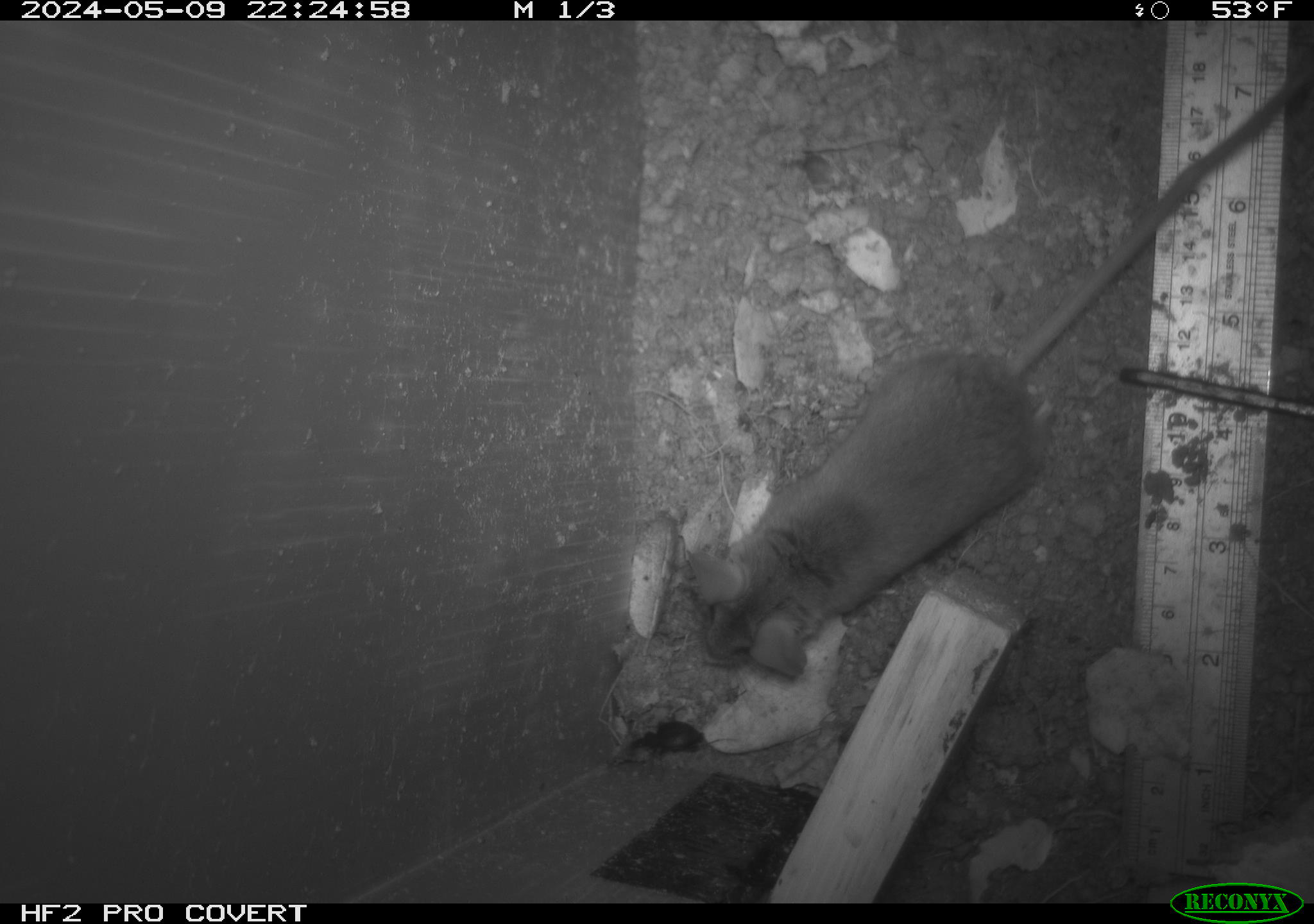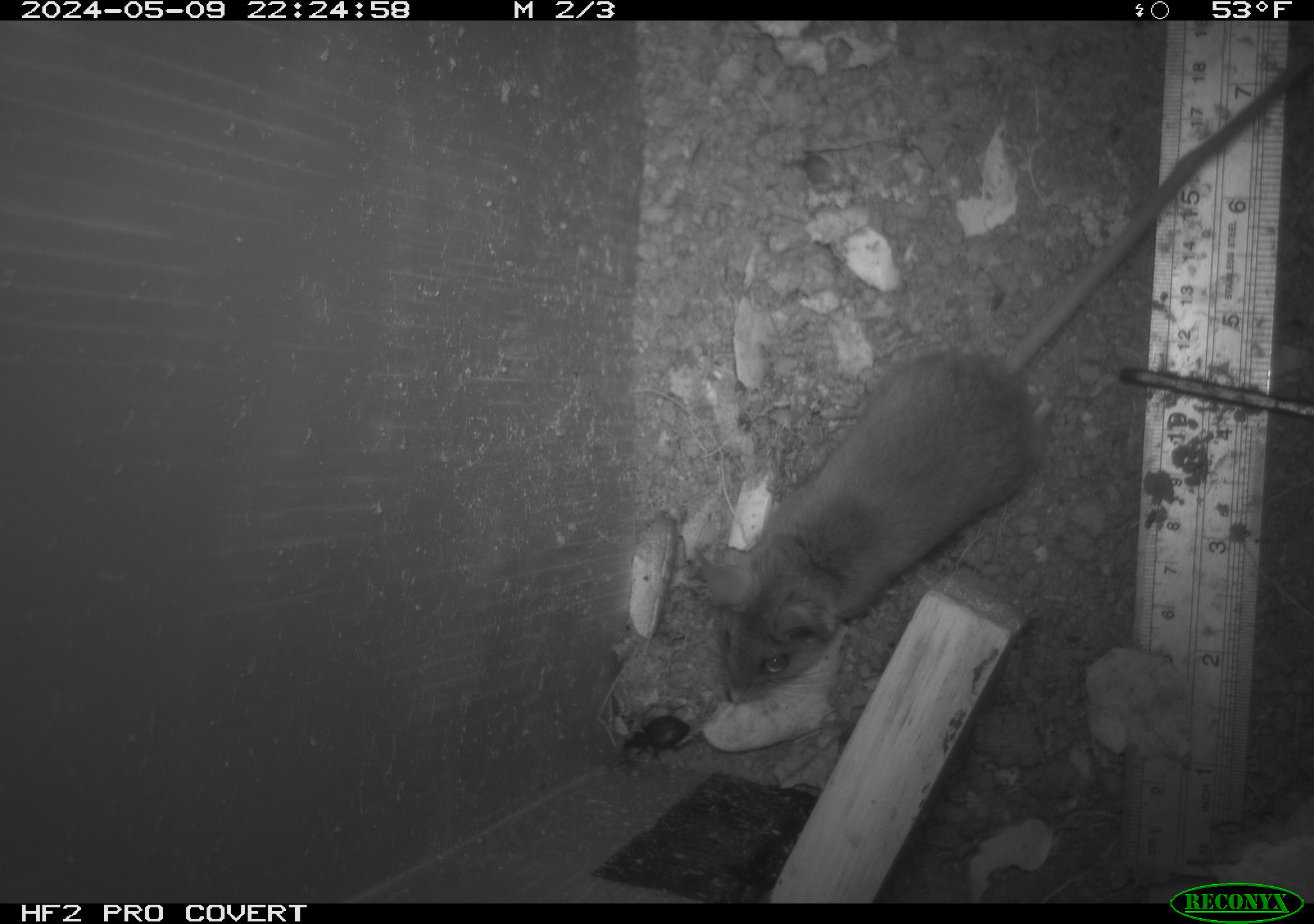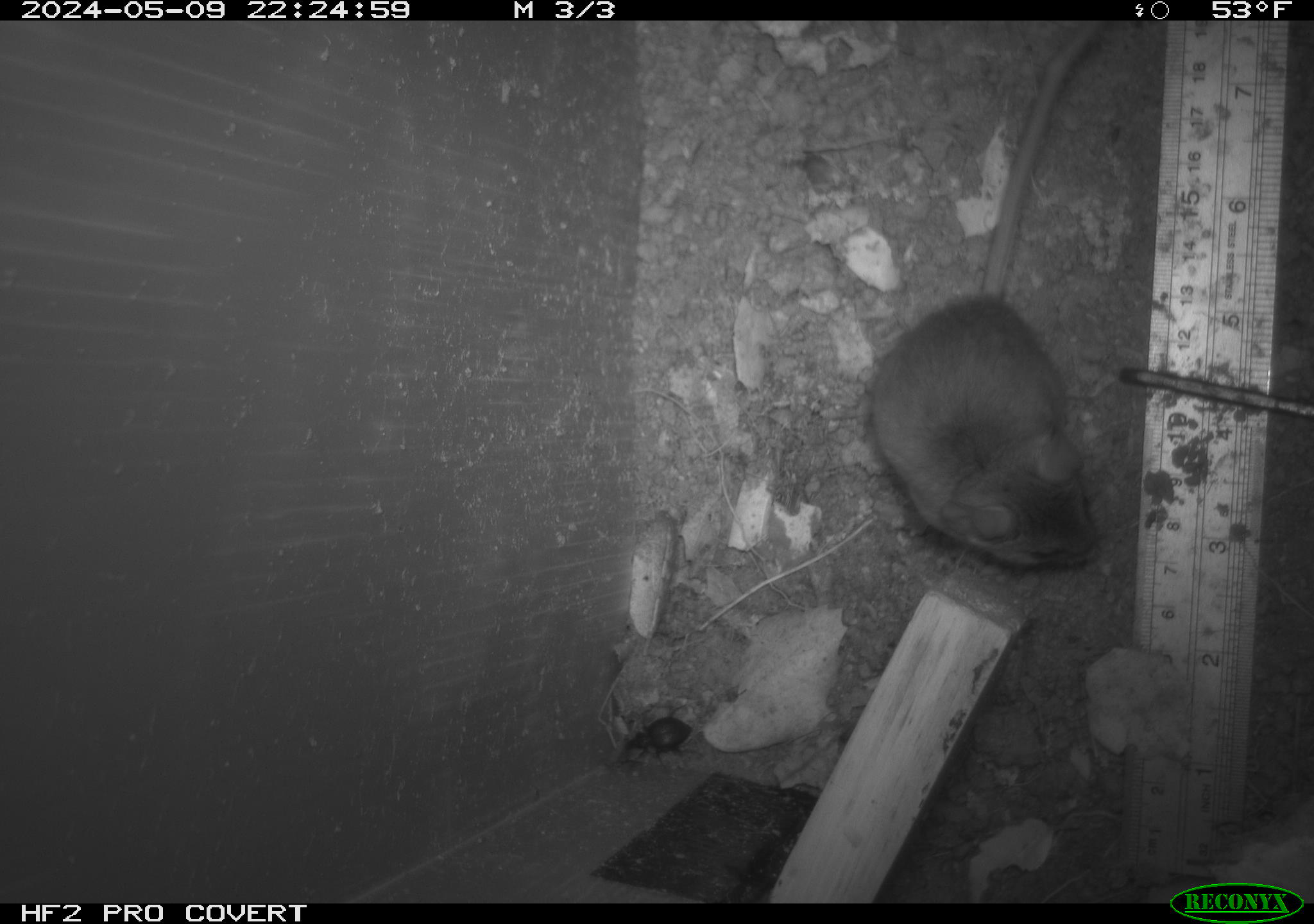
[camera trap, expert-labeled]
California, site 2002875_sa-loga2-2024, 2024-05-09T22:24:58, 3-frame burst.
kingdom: Animalia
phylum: Chordata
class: Mammalia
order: Rodentia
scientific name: Rodentia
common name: rodent